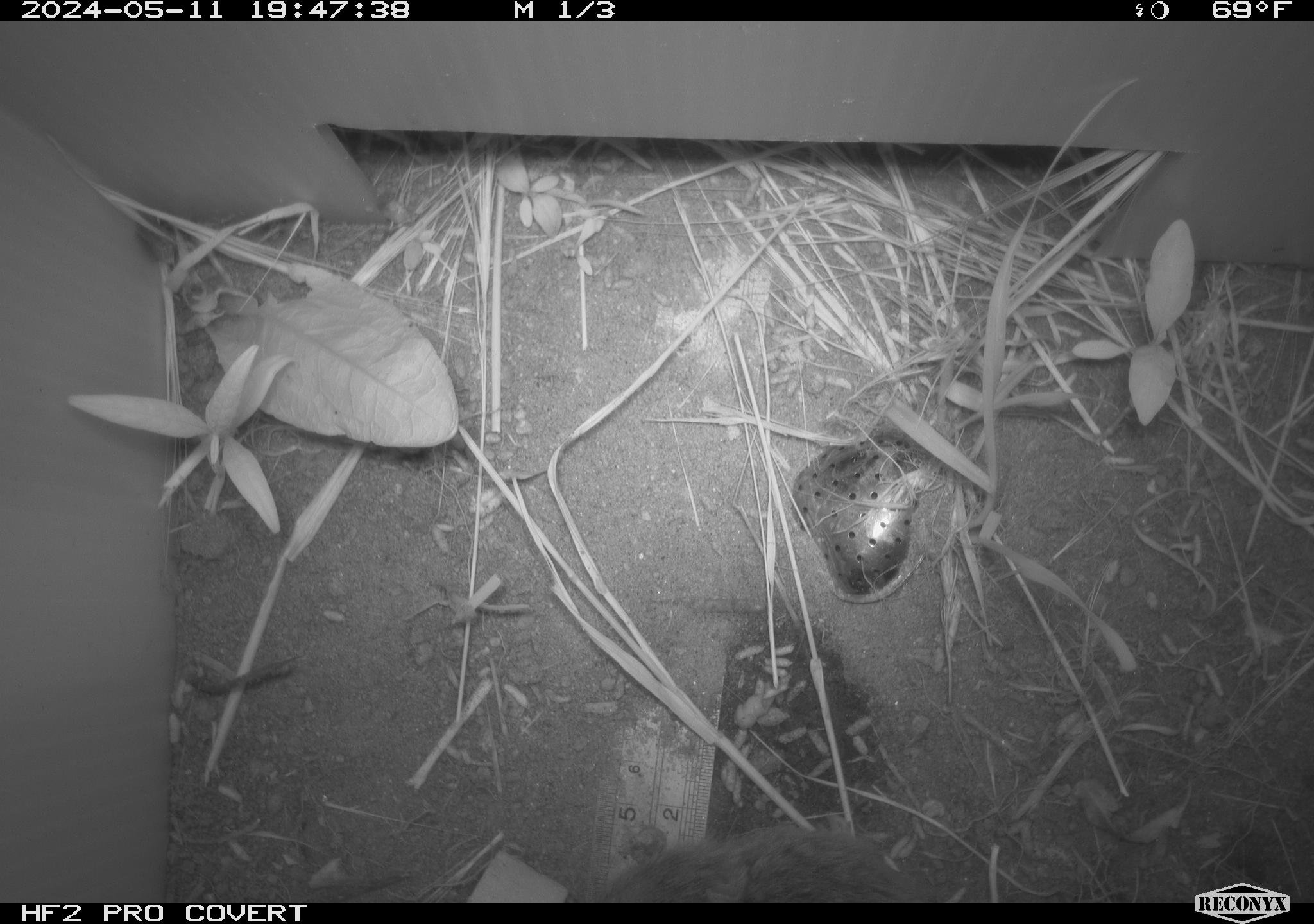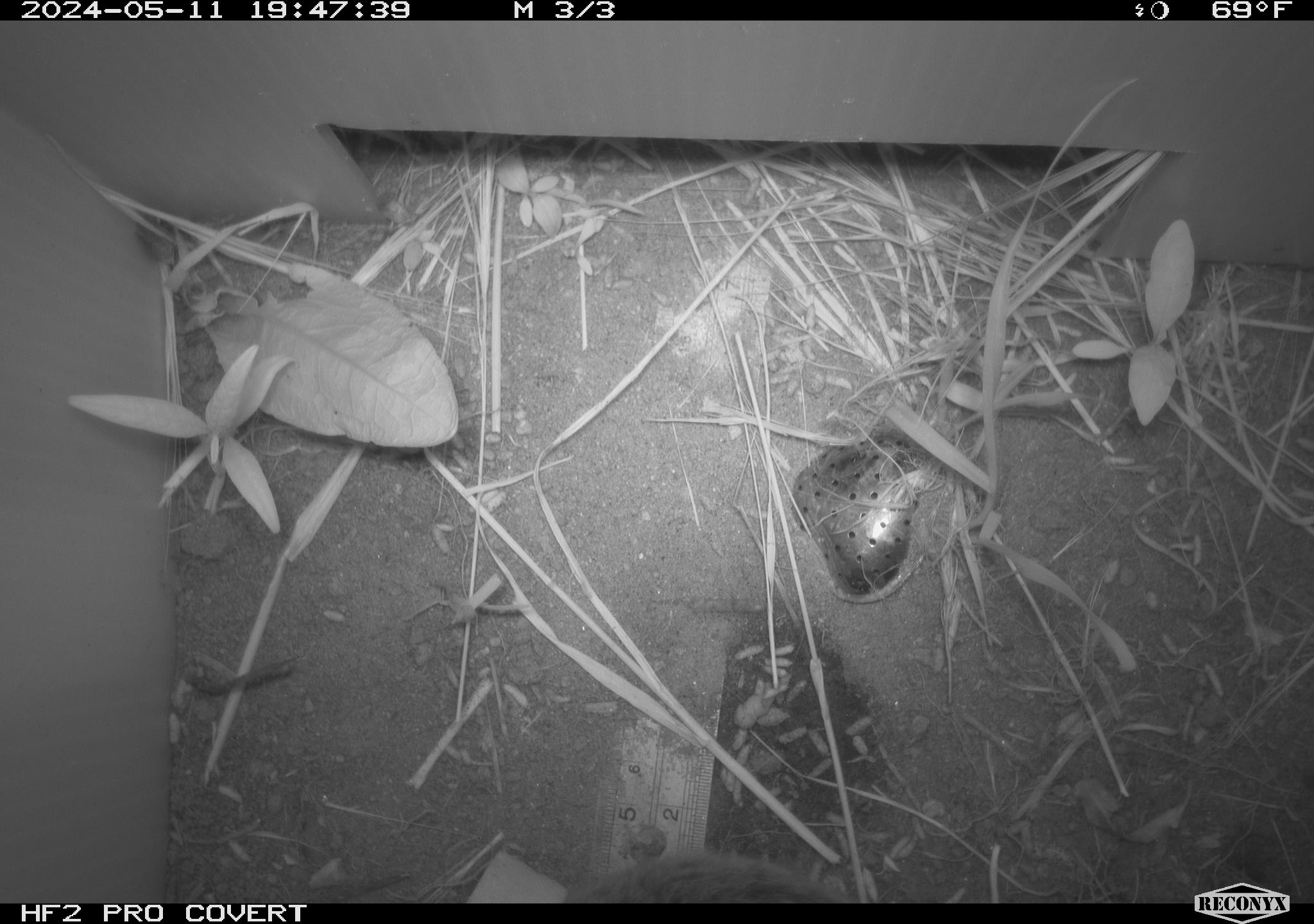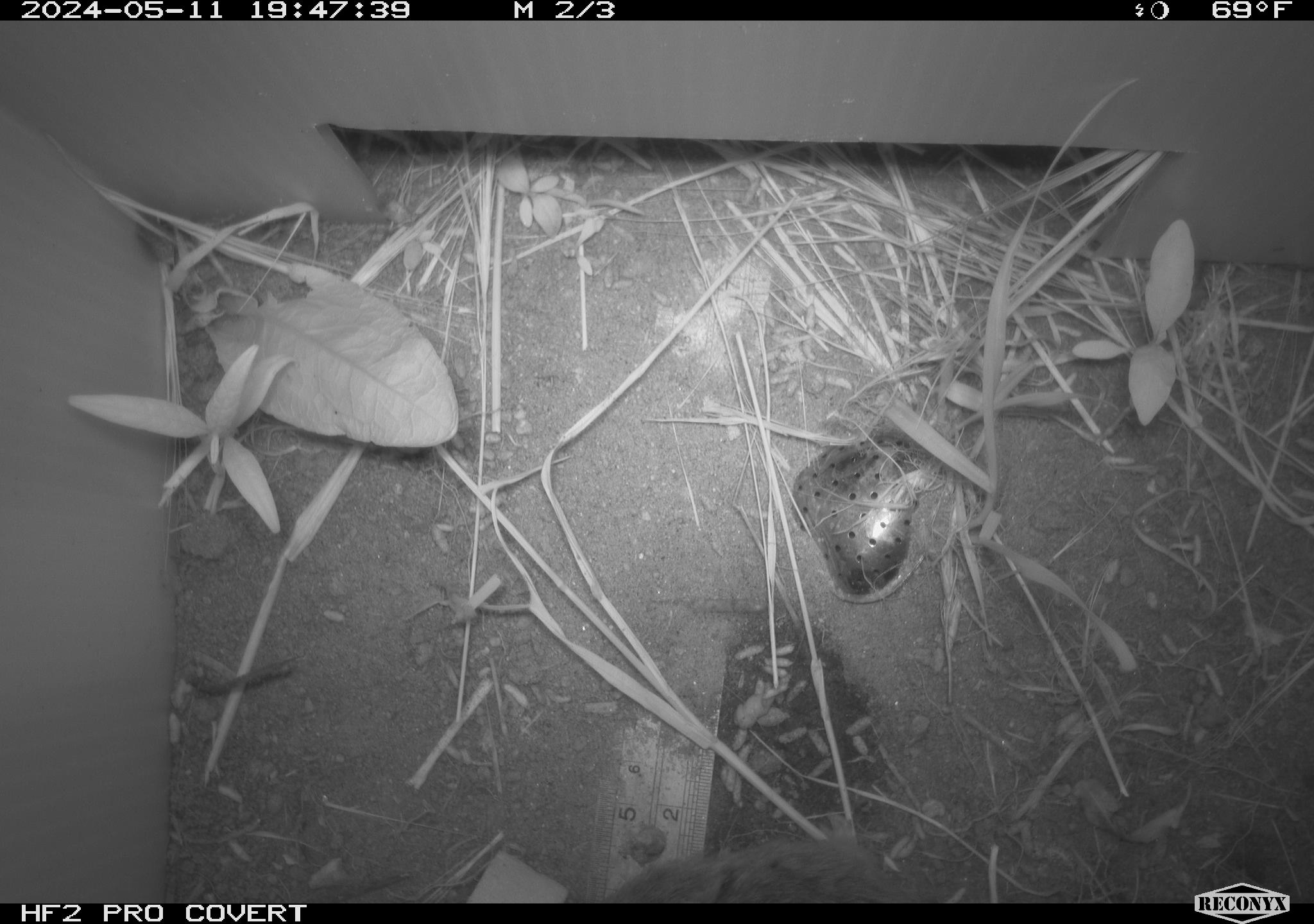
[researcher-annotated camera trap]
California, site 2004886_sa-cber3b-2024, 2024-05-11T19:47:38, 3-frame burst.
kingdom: Animalia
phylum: Chordata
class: Mammalia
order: Rodentia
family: Cricetidae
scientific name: Arvicolinae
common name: voles, lemmings, and muskrats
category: arvicolinae subfamily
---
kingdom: Animalia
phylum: Chordata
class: Mammalia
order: Rodentia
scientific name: Rodentia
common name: mouse species